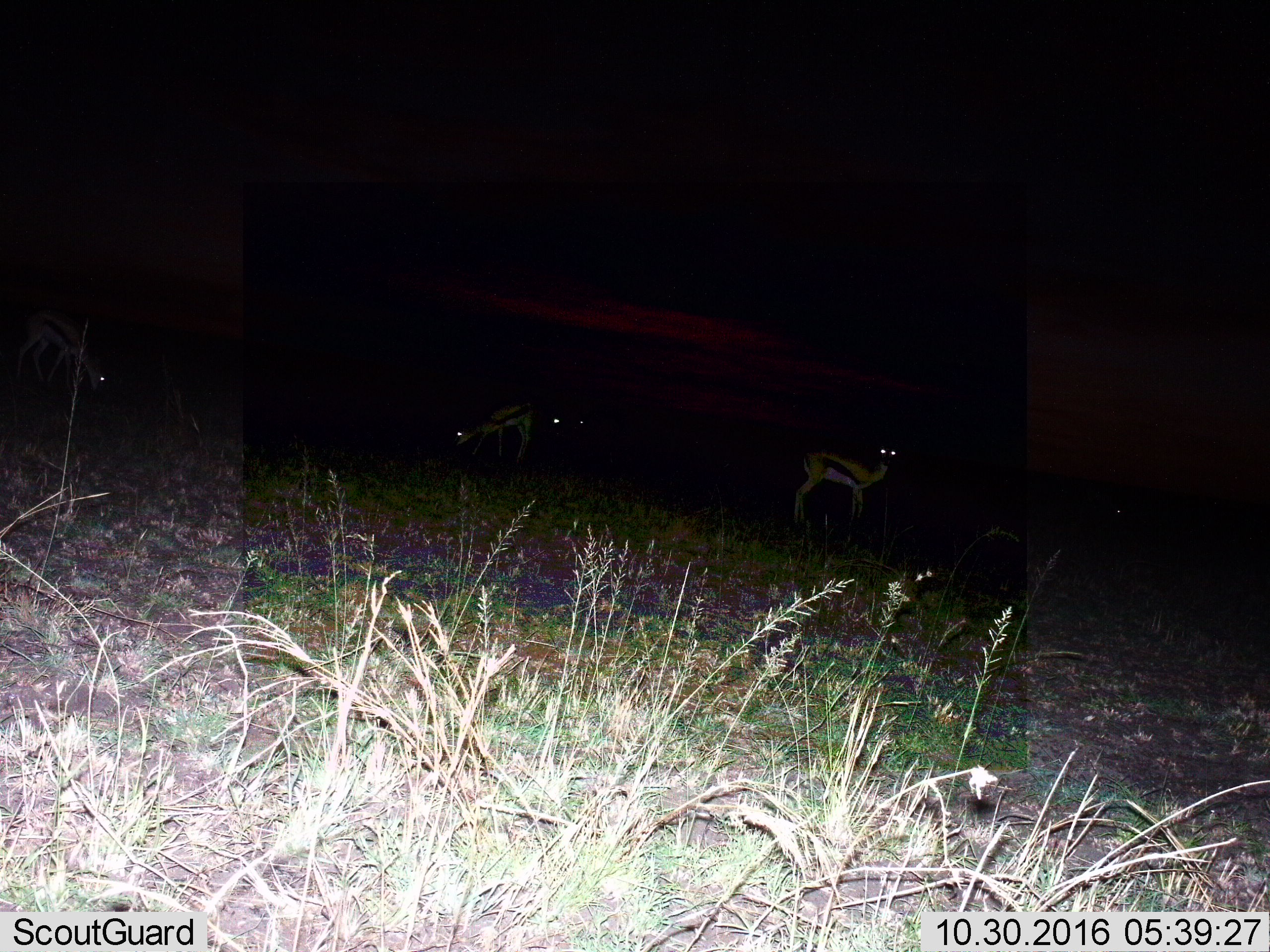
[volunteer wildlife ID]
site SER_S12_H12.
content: unidentified animal